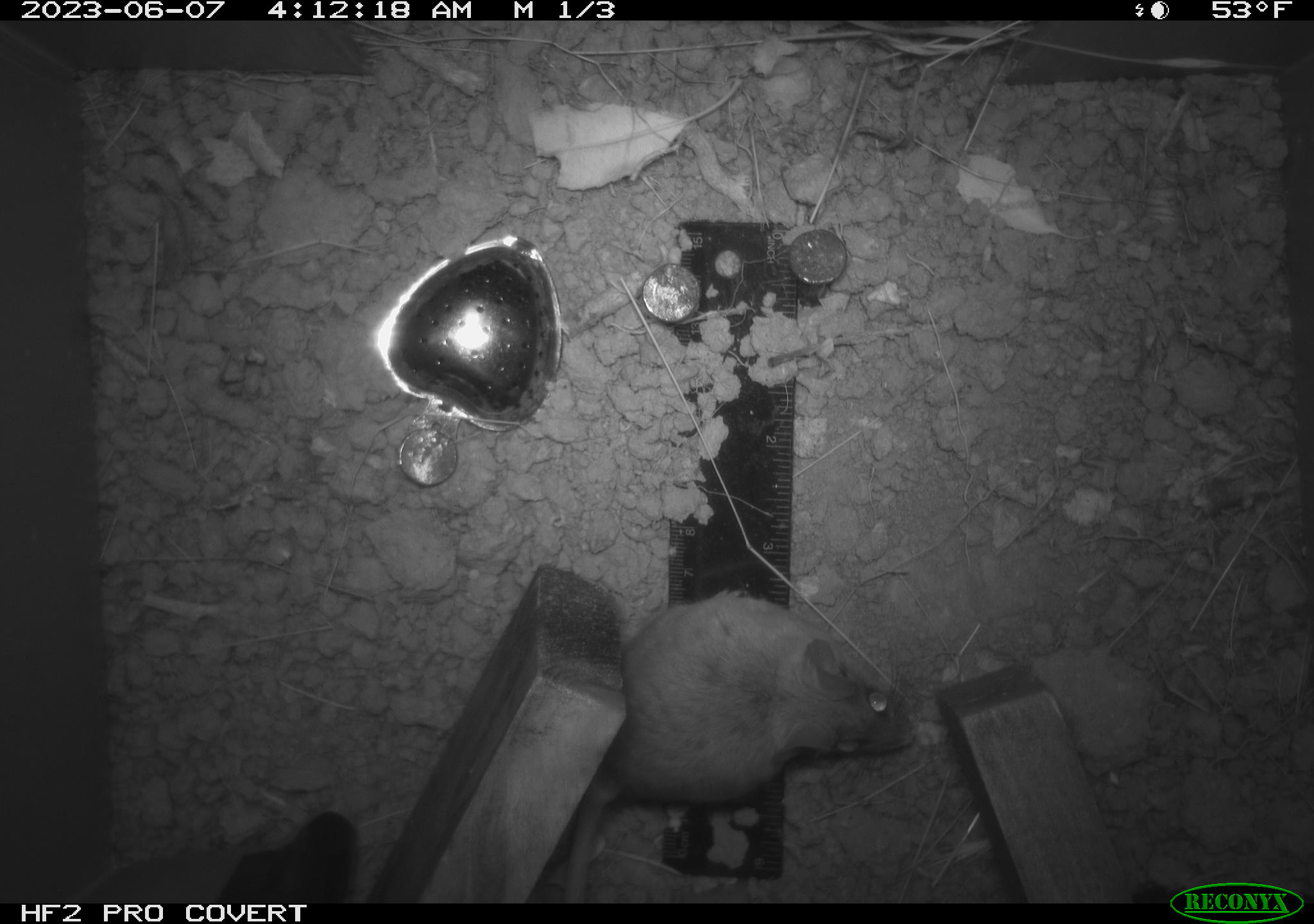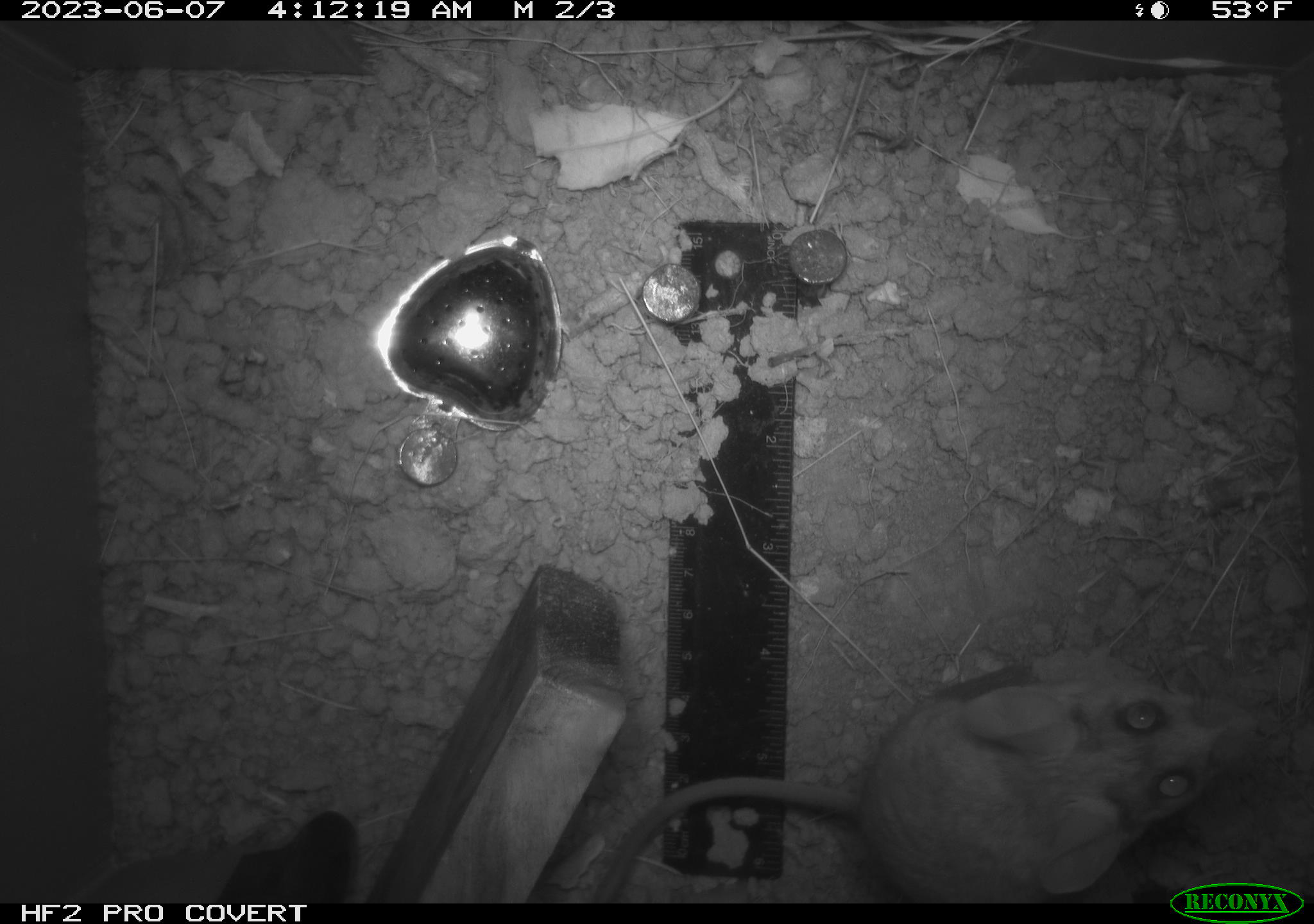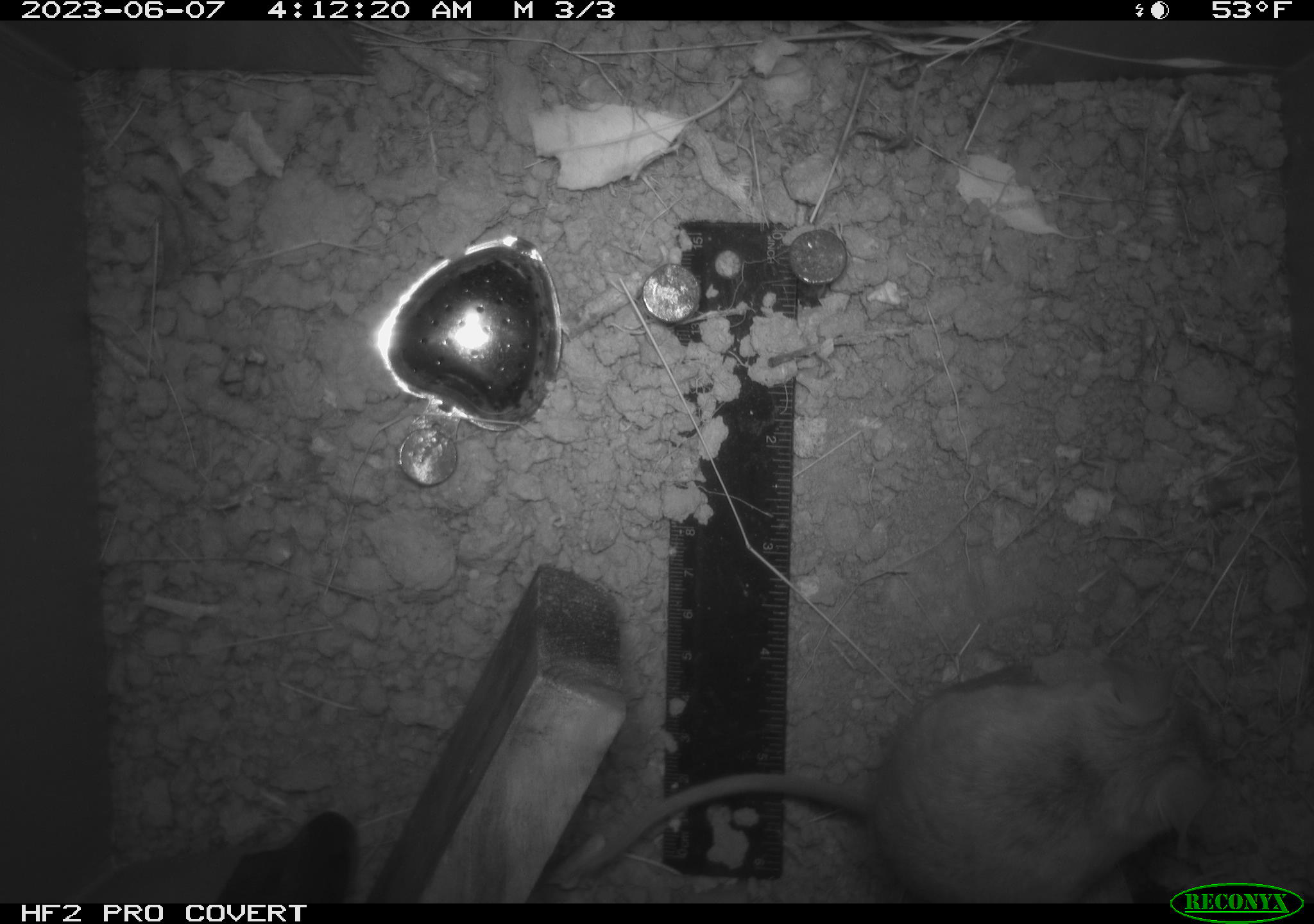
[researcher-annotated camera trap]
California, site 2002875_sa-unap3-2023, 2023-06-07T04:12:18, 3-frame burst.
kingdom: Animalia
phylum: Chordata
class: Reptilia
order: Squamata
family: Phrynosomatidae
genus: Sceloporus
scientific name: Sceloporus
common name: spiny lizards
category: sceloporus species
Sceloporus species (spiny lizards) (Sceloporus).